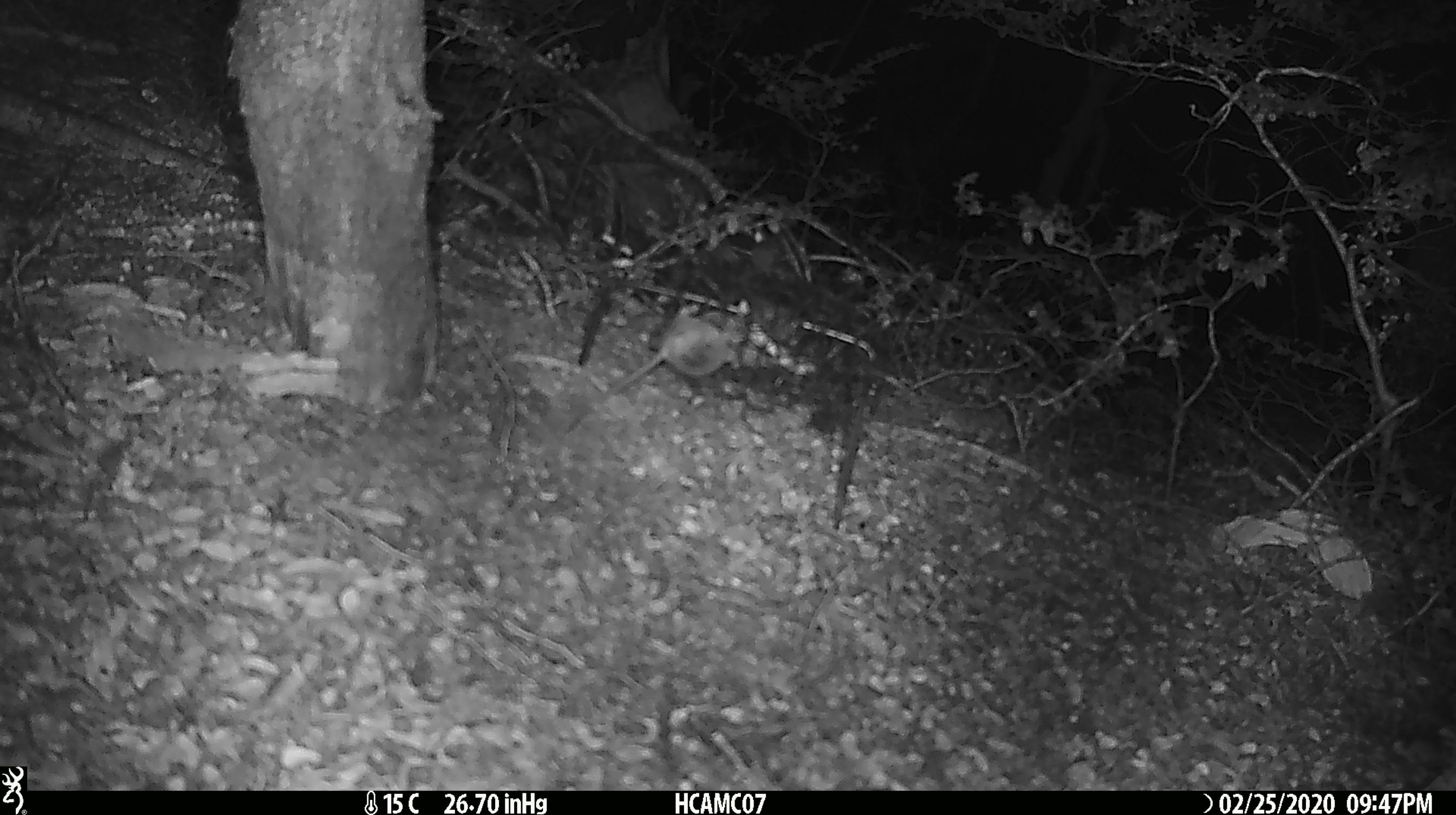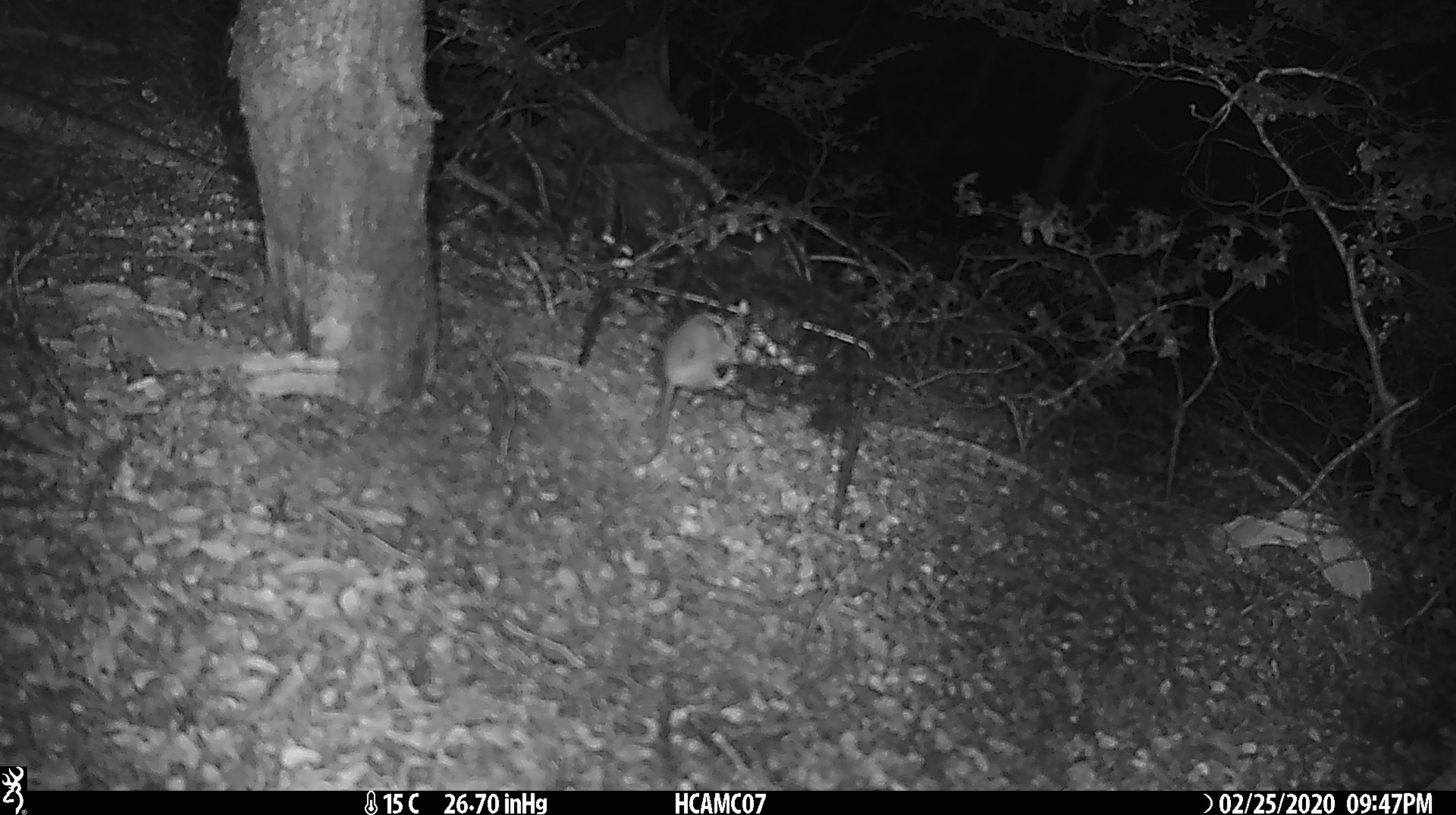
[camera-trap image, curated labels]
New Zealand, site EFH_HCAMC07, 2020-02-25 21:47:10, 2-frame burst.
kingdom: Animalia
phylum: Chordata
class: Mammalia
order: Rodentia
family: Muridae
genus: Mus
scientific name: Mus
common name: mouse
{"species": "mouse (Mus)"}